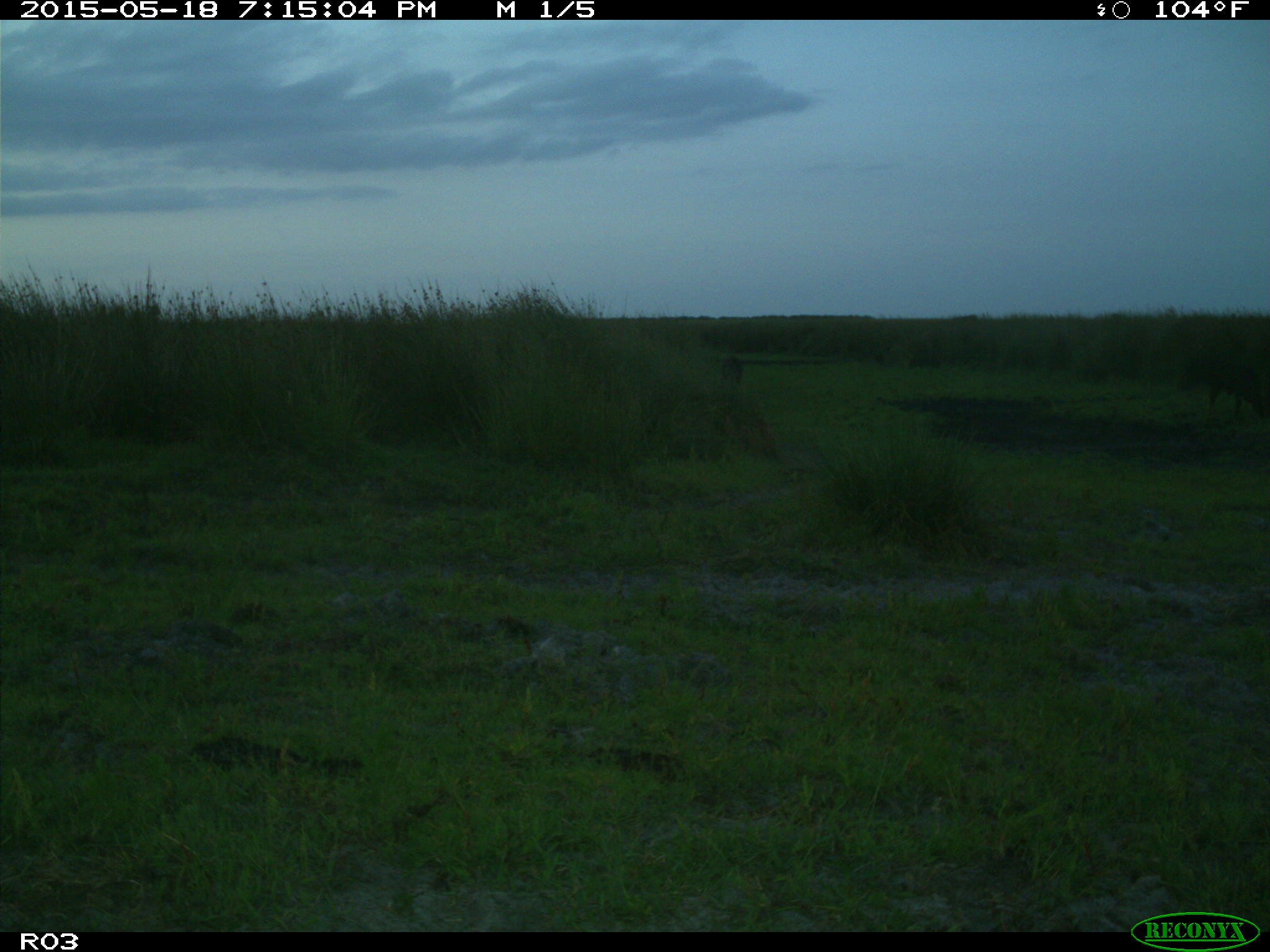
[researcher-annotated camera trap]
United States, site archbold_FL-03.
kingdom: Animalia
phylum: Chordata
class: Mammalia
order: Artiodactyla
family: Bovidae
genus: Bos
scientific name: Bos taurus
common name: domestic cow